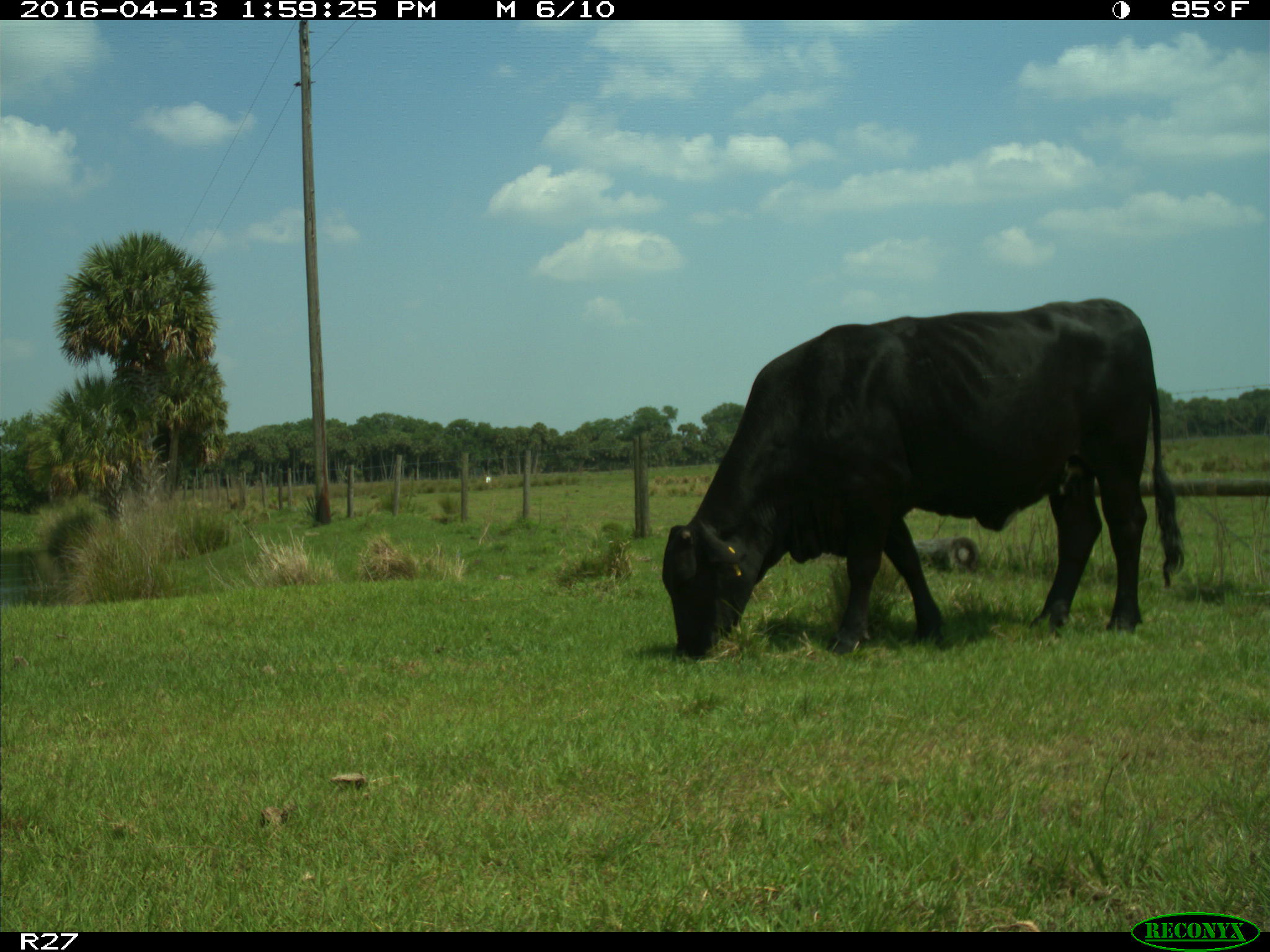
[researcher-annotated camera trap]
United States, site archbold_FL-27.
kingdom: Animalia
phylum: Chordata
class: Mammalia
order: Artiodactyla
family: Bovidae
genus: Bos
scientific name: Bos taurus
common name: domestic cow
Bos taurus (domestic cow).